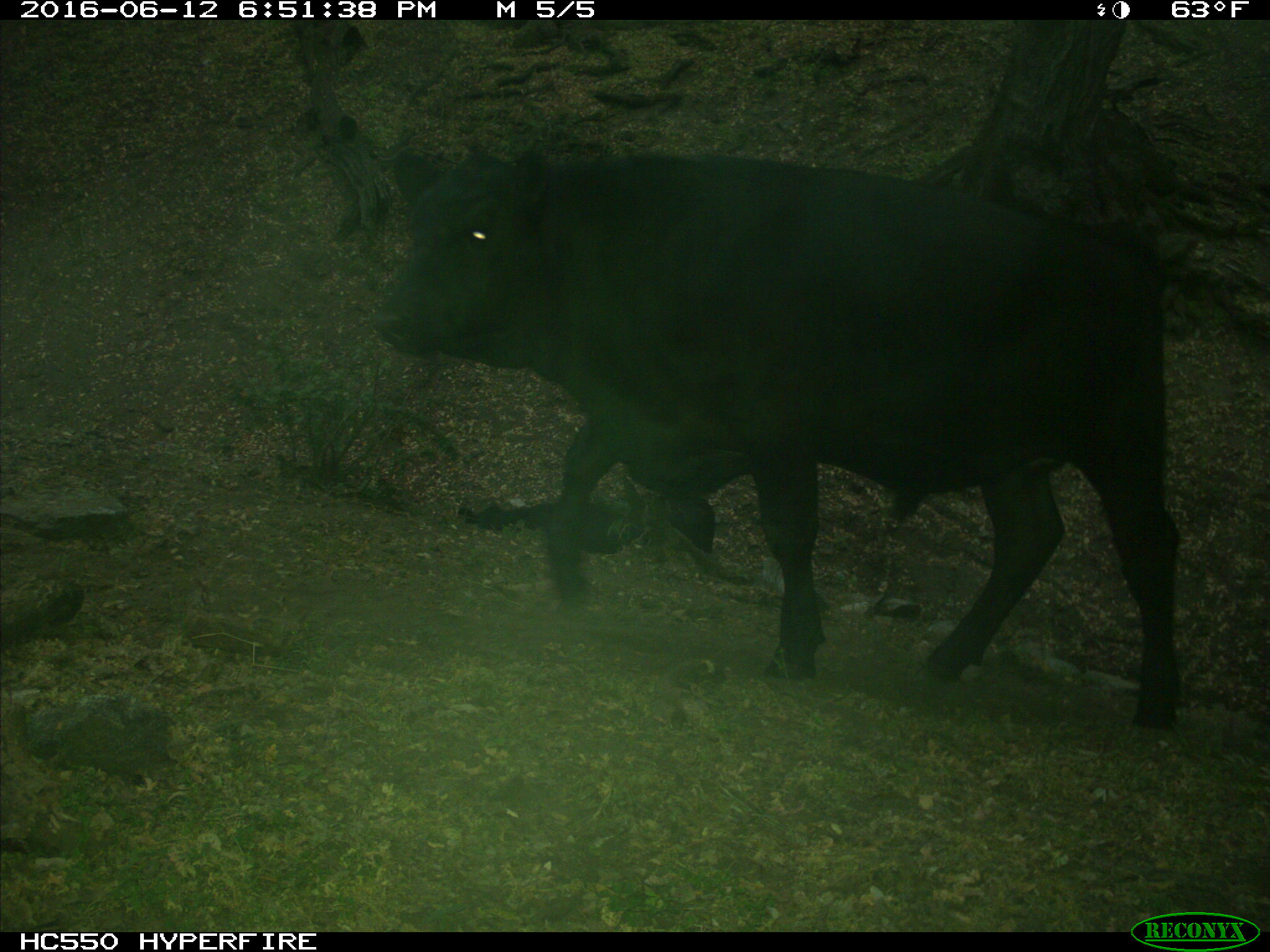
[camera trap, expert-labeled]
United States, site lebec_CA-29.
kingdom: Animalia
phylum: Chordata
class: Mammalia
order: Artiodactyla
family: Bovidae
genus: Bos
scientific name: Bos taurus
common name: domestic cow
Bos taurus (domestic cow).